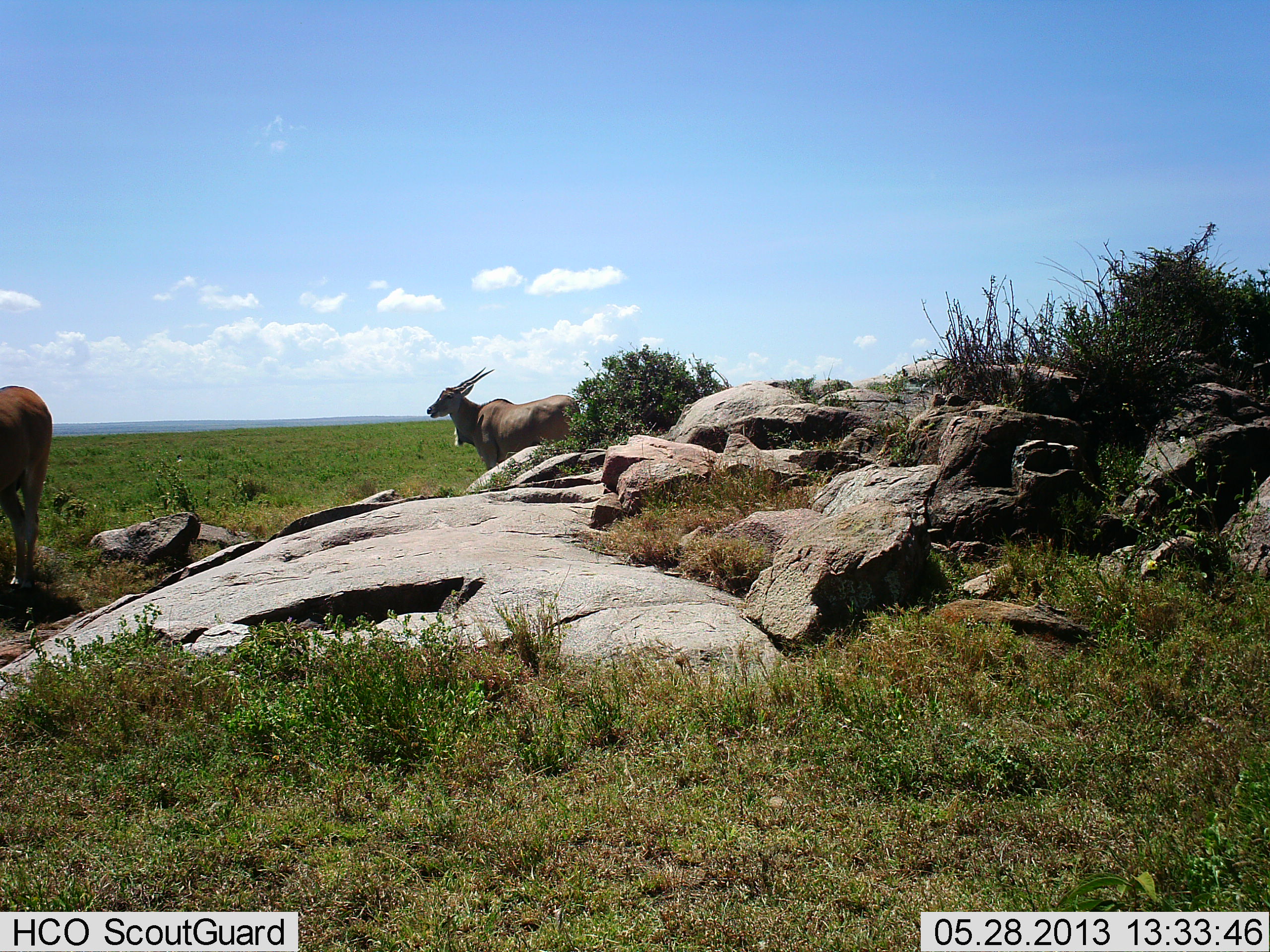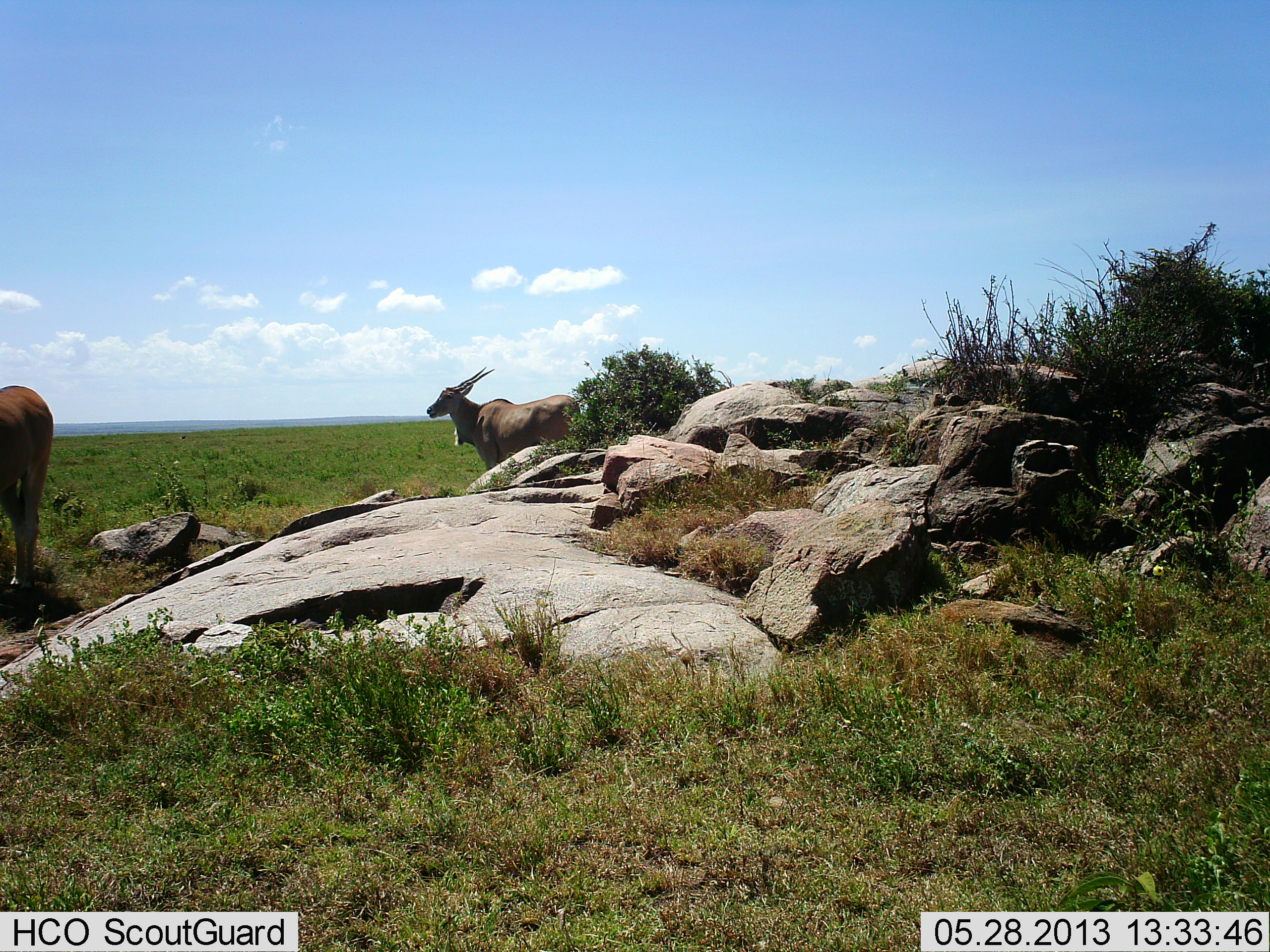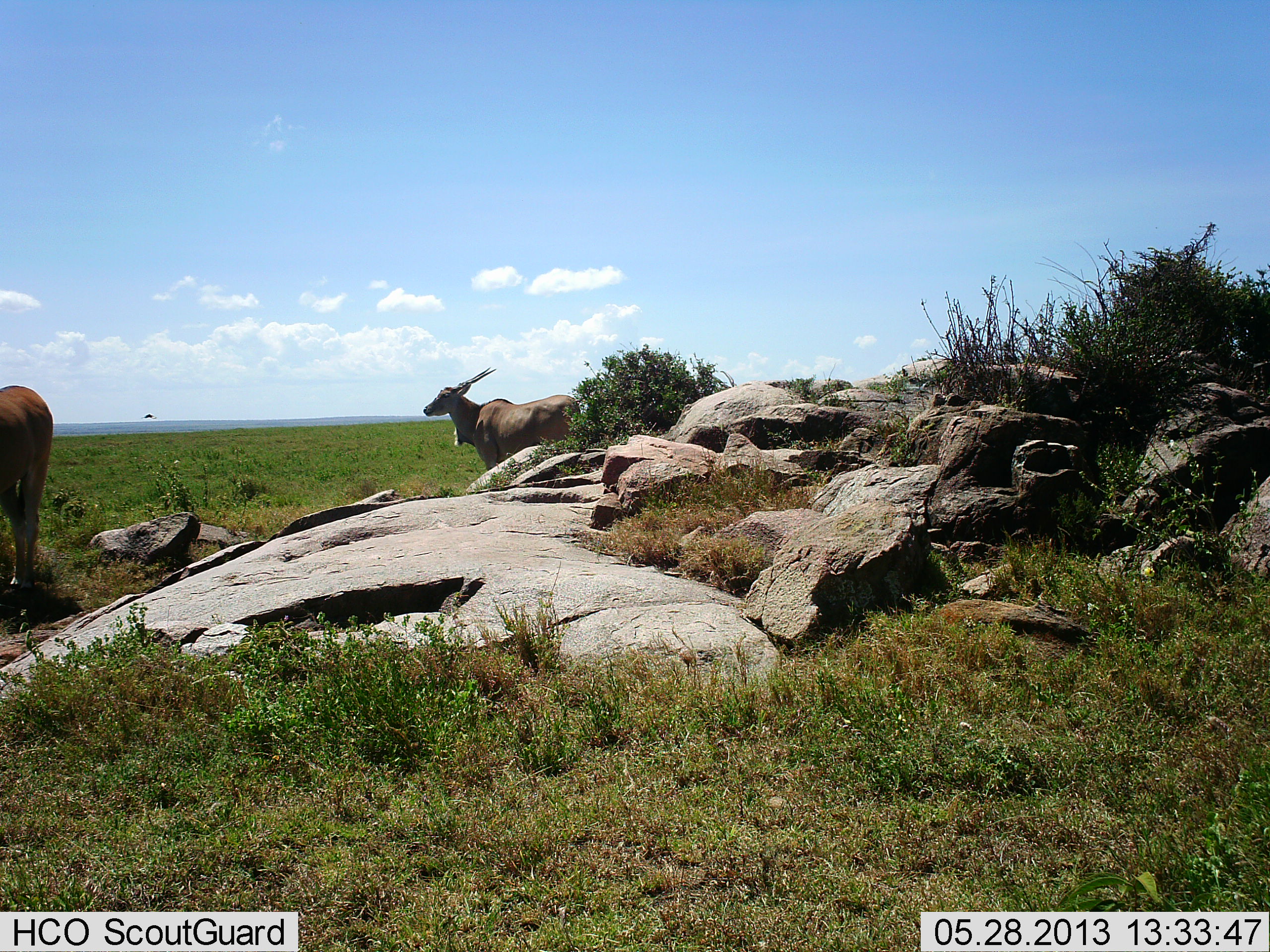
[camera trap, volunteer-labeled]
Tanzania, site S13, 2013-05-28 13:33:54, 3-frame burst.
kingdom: Animalia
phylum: Chordata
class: Mammalia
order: Artiodactyla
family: Bovidae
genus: Tragelaphus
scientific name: Tragelaphus oryx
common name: eland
Eland (Tragelaphus oryx), count 2. Behavior (volunteer vote fractions): standing 100%, resting 0%, moving 0%, interacting 0%. Young present (vote fraction): 0%. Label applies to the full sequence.